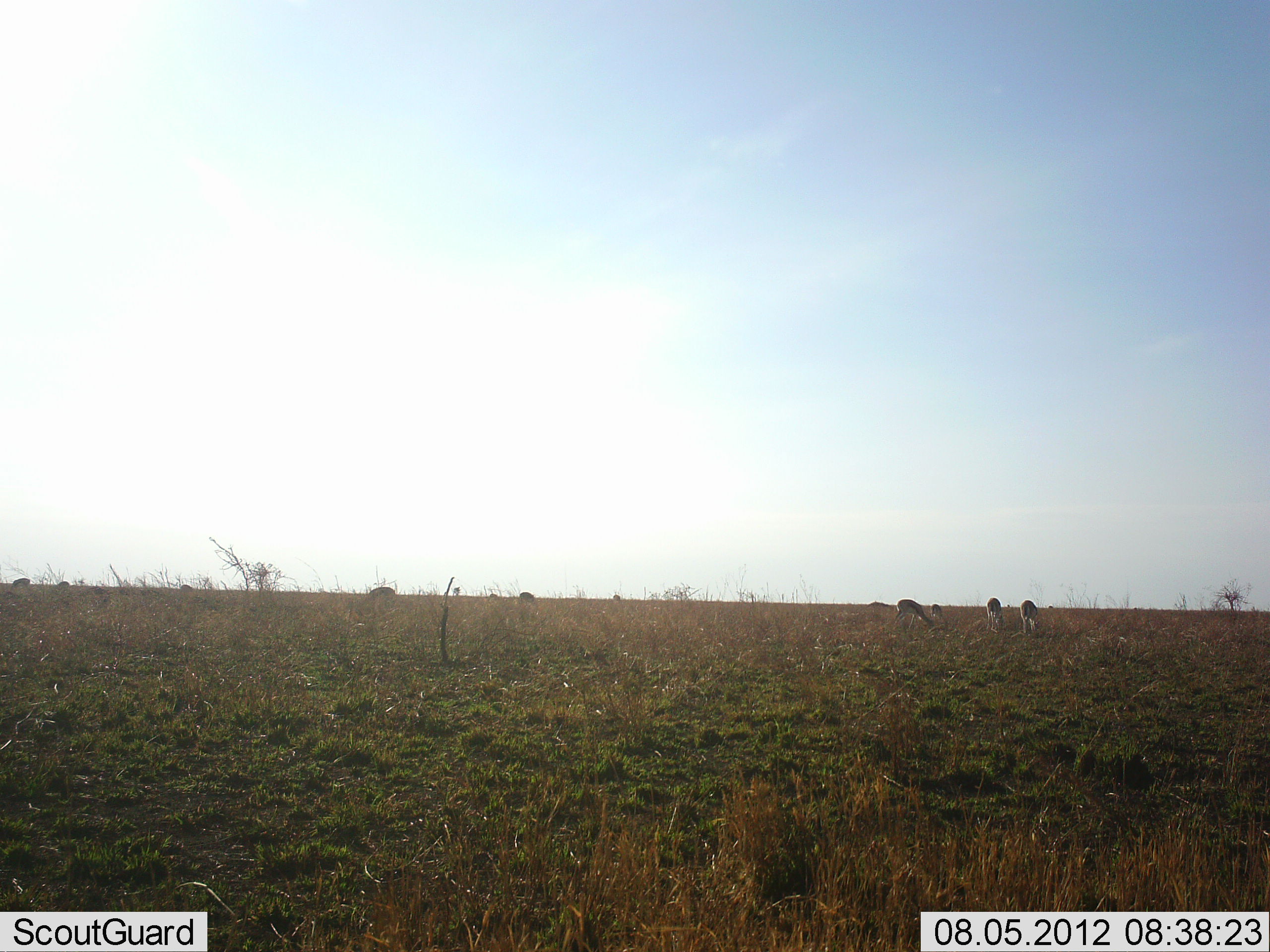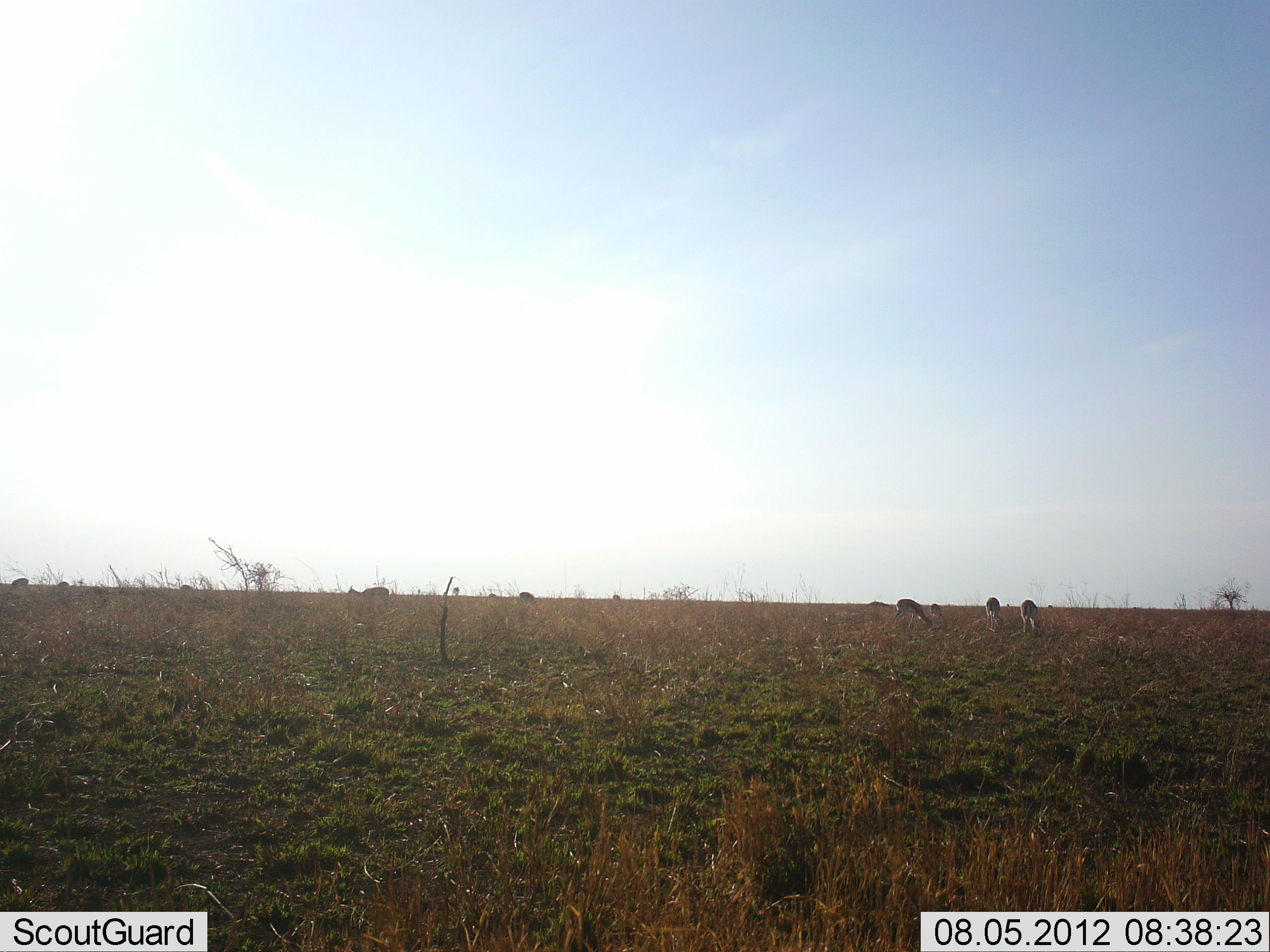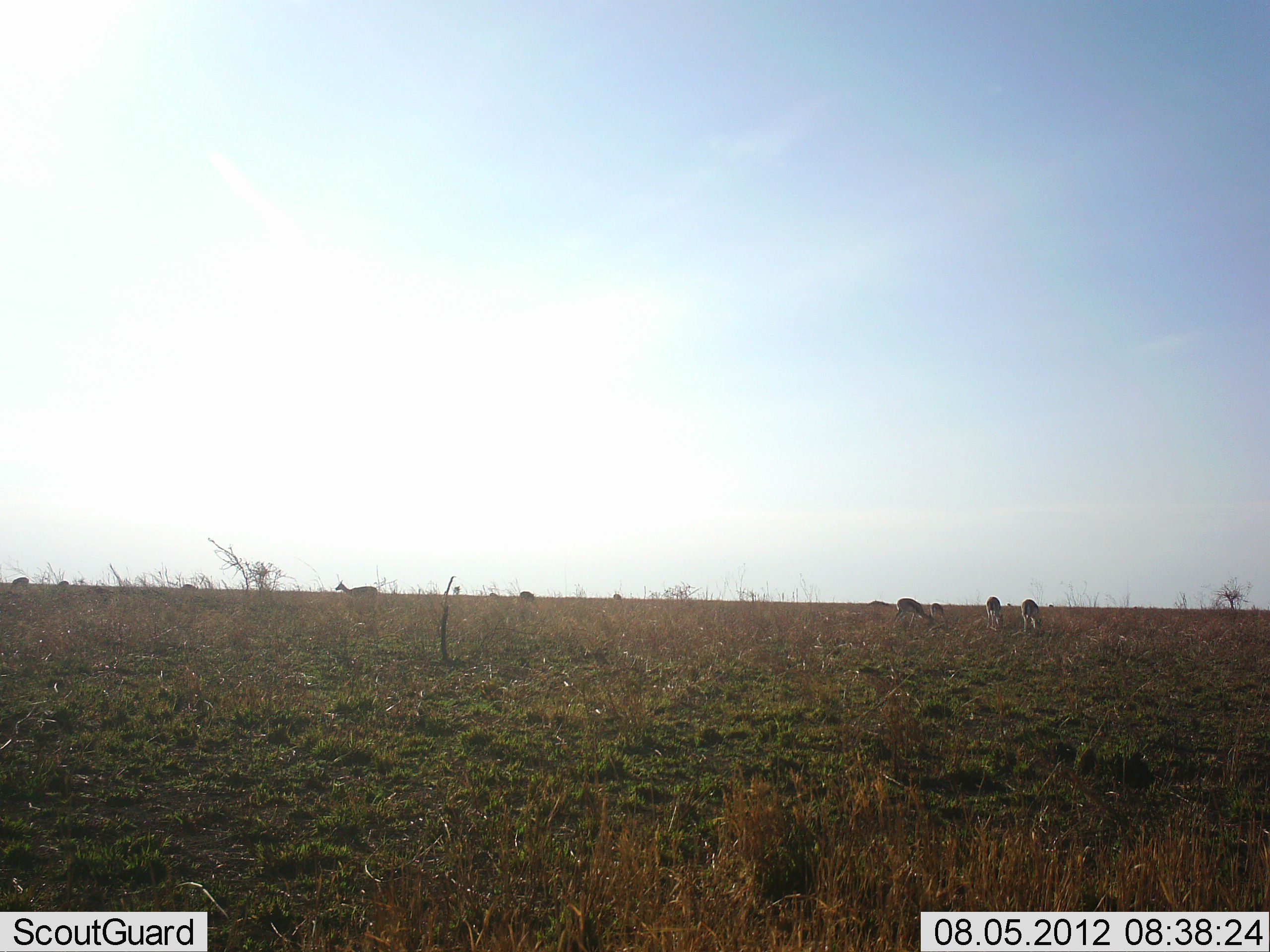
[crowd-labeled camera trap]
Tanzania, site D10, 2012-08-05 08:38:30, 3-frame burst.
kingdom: Animalia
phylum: Chordata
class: Mammalia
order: Artiodactyla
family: Bovidae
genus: Eudorcas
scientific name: Eudorcas thomsonii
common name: thomson's gazelle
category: gazellethomsons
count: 7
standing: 50%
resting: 0%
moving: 10%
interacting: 0%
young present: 0%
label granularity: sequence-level